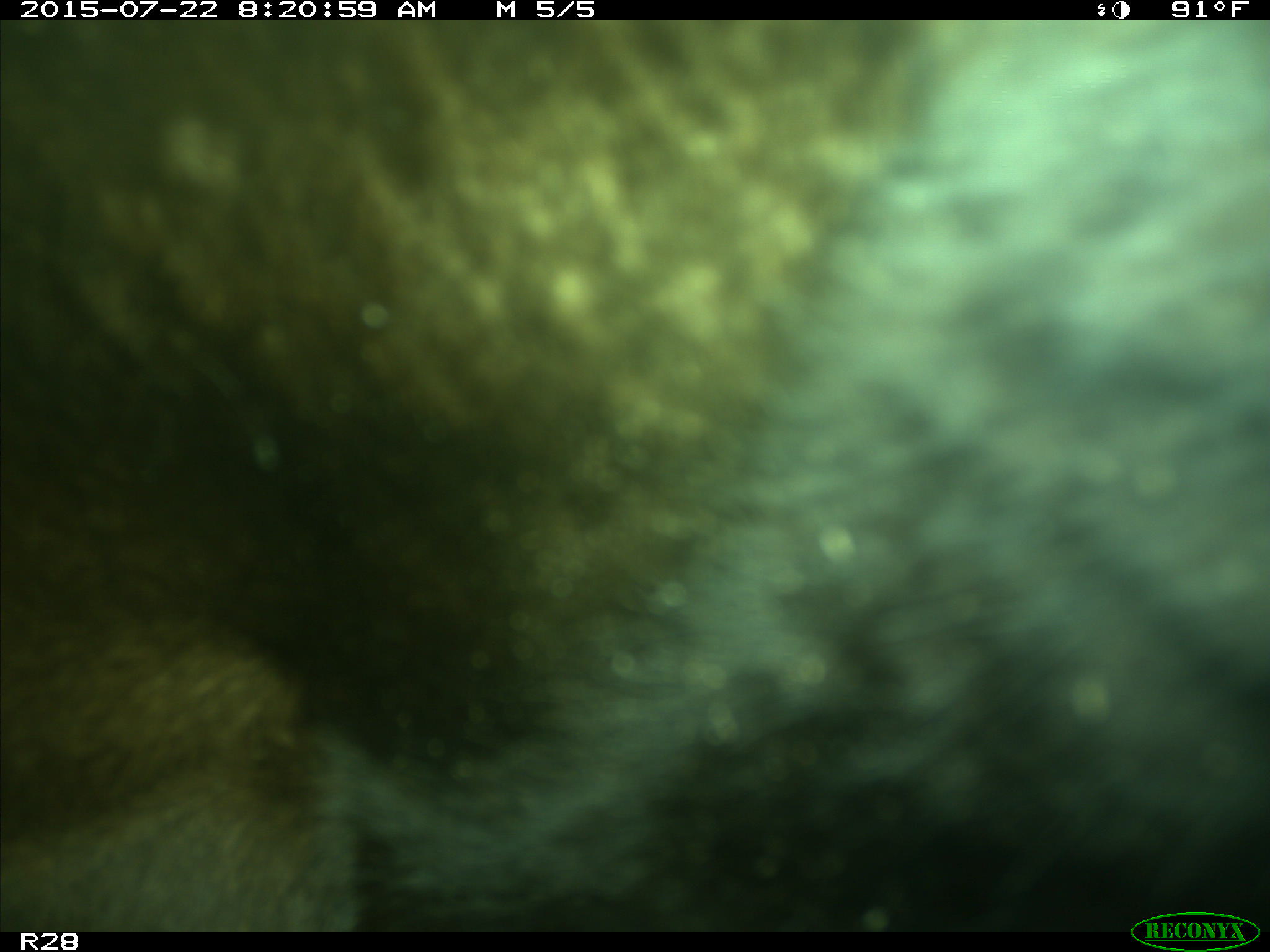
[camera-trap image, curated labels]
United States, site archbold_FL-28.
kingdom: Animalia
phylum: Chordata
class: Mammalia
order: Artiodactyla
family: Bovidae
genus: Bos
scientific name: Bos taurus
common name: domestic cow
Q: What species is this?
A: Bos taurus (domestic cow).